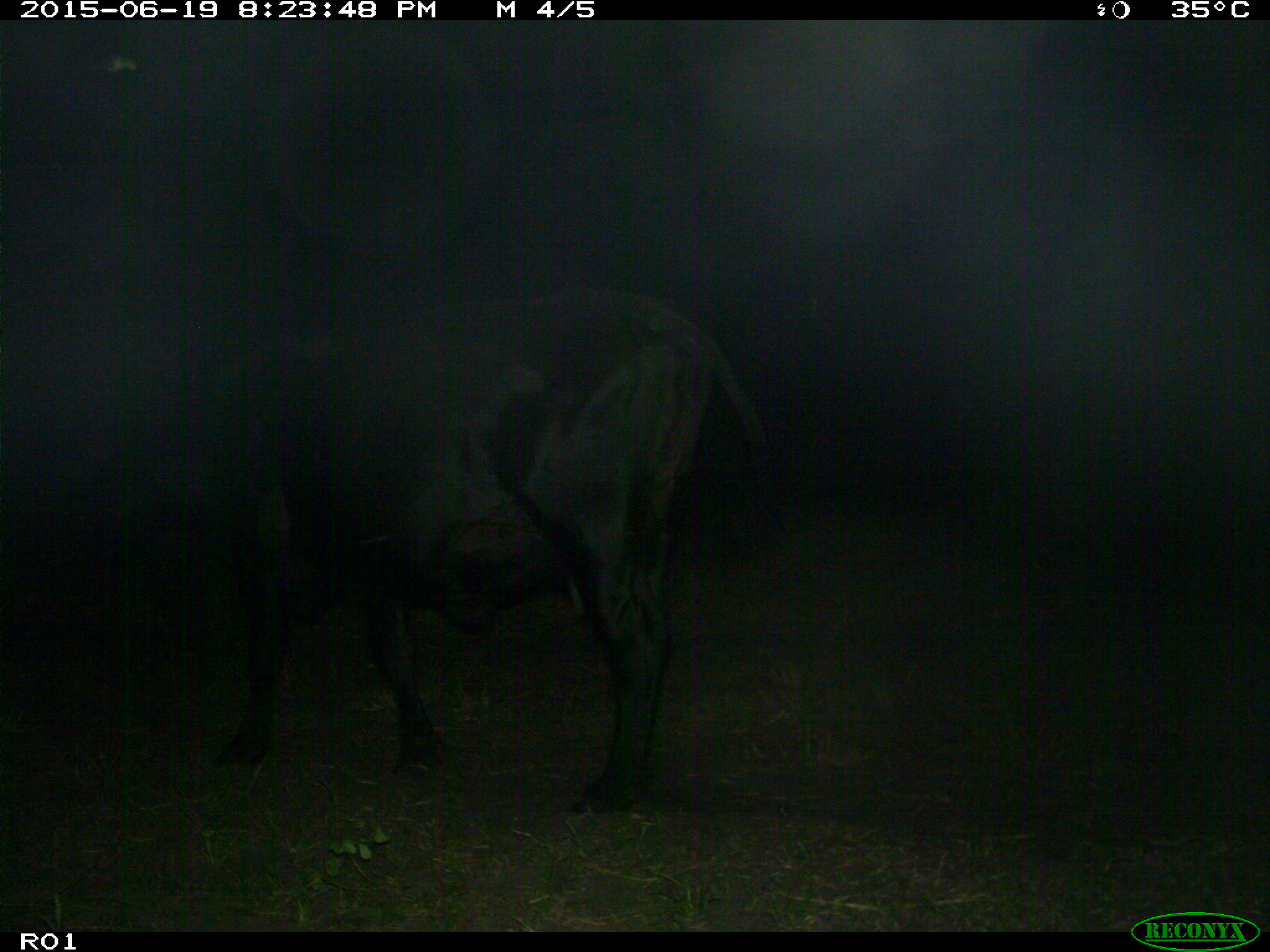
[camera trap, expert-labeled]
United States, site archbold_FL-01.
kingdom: Animalia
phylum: Chordata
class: Mammalia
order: Artiodactyla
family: Bovidae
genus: Bos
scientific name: Bos taurus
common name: domestic cow